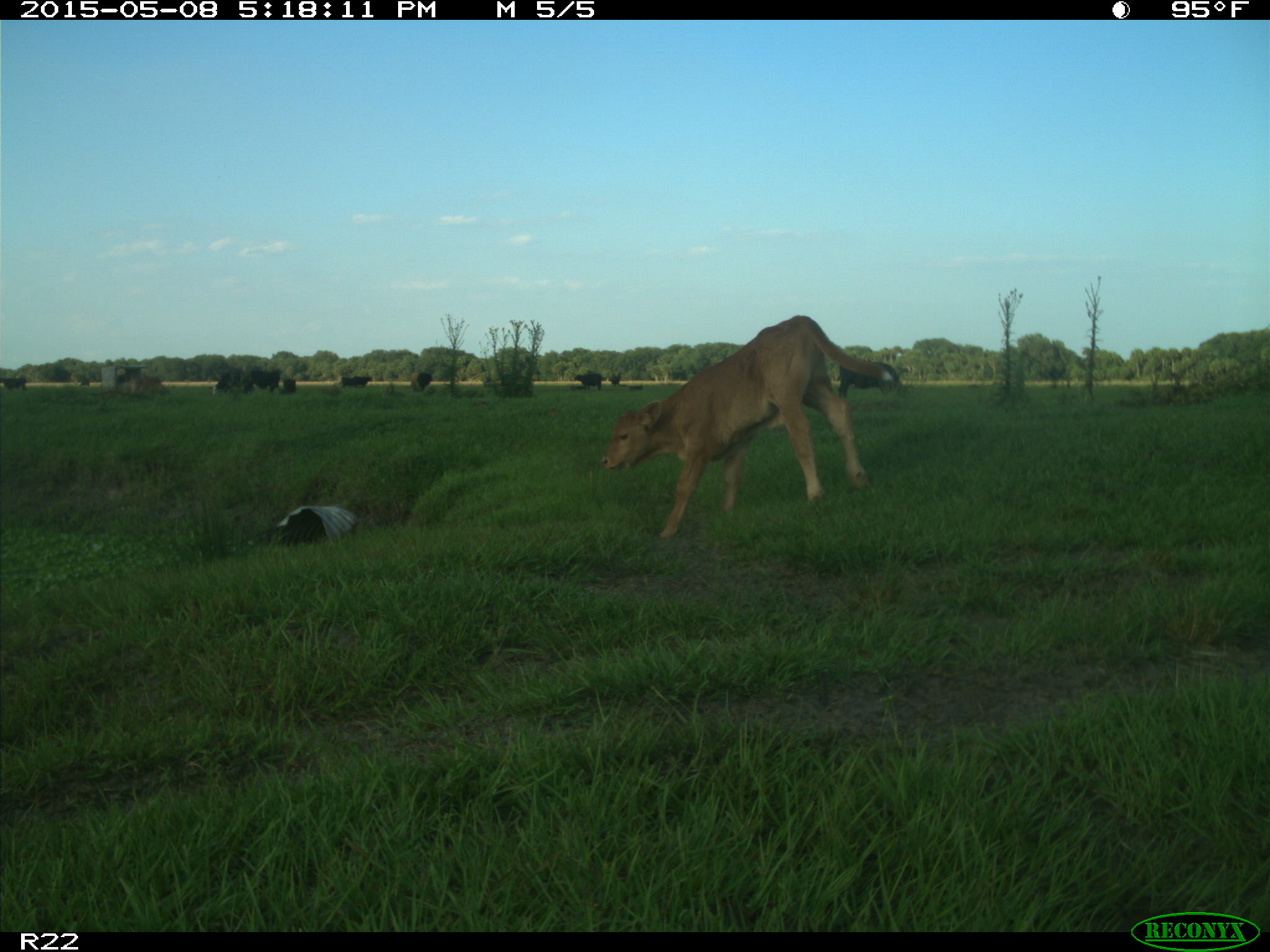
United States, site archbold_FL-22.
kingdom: Animalia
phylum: Chordata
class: Mammalia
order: Artiodactyla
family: Bovidae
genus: Bos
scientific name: Bos taurus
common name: domestic cow